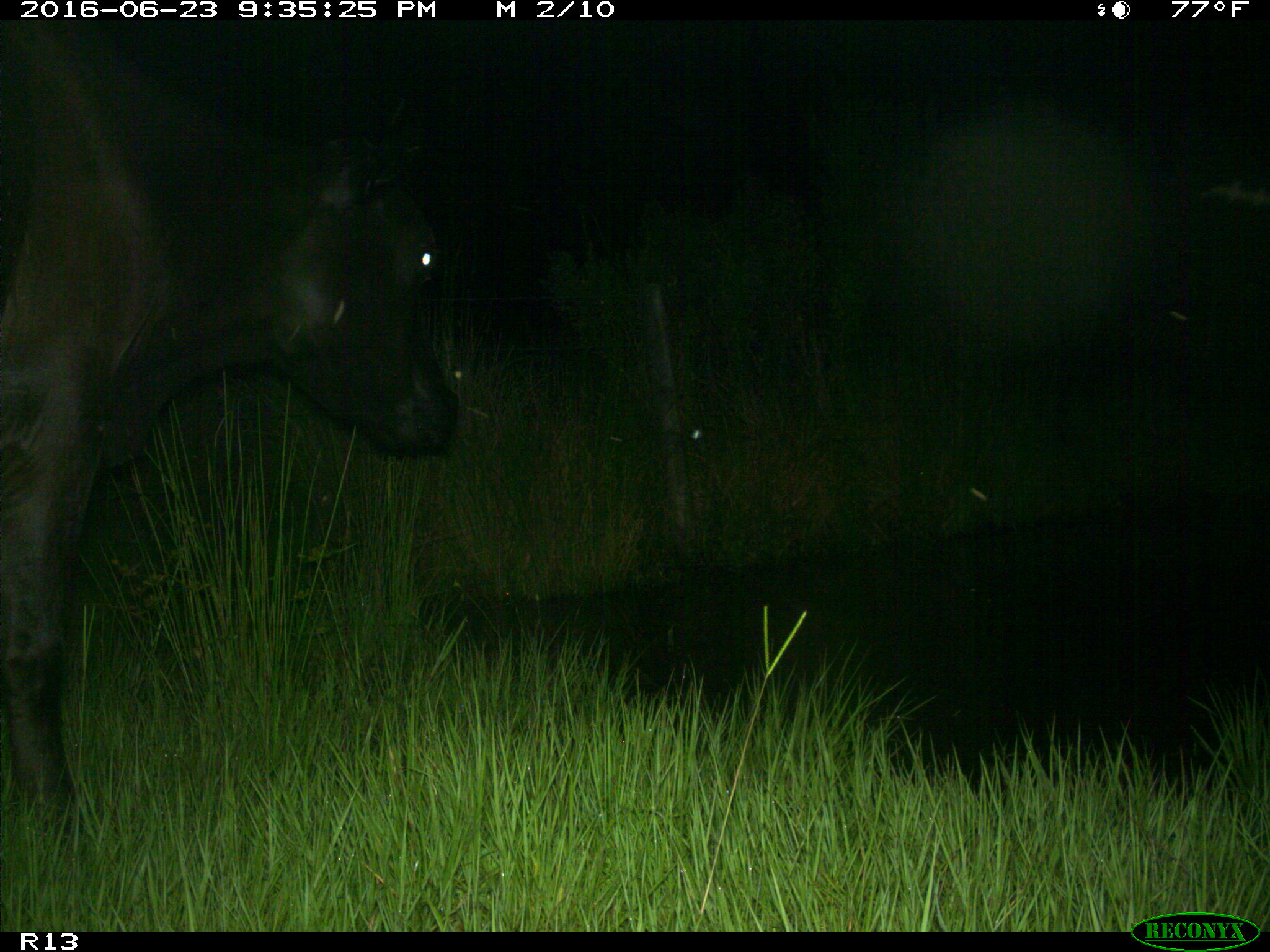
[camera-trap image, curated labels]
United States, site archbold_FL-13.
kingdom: Animalia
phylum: Chordata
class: Mammalia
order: Artiodactyla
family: Bovidae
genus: Bos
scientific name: Bos taurus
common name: domestic cow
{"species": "Bos taurus (domestic cow)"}